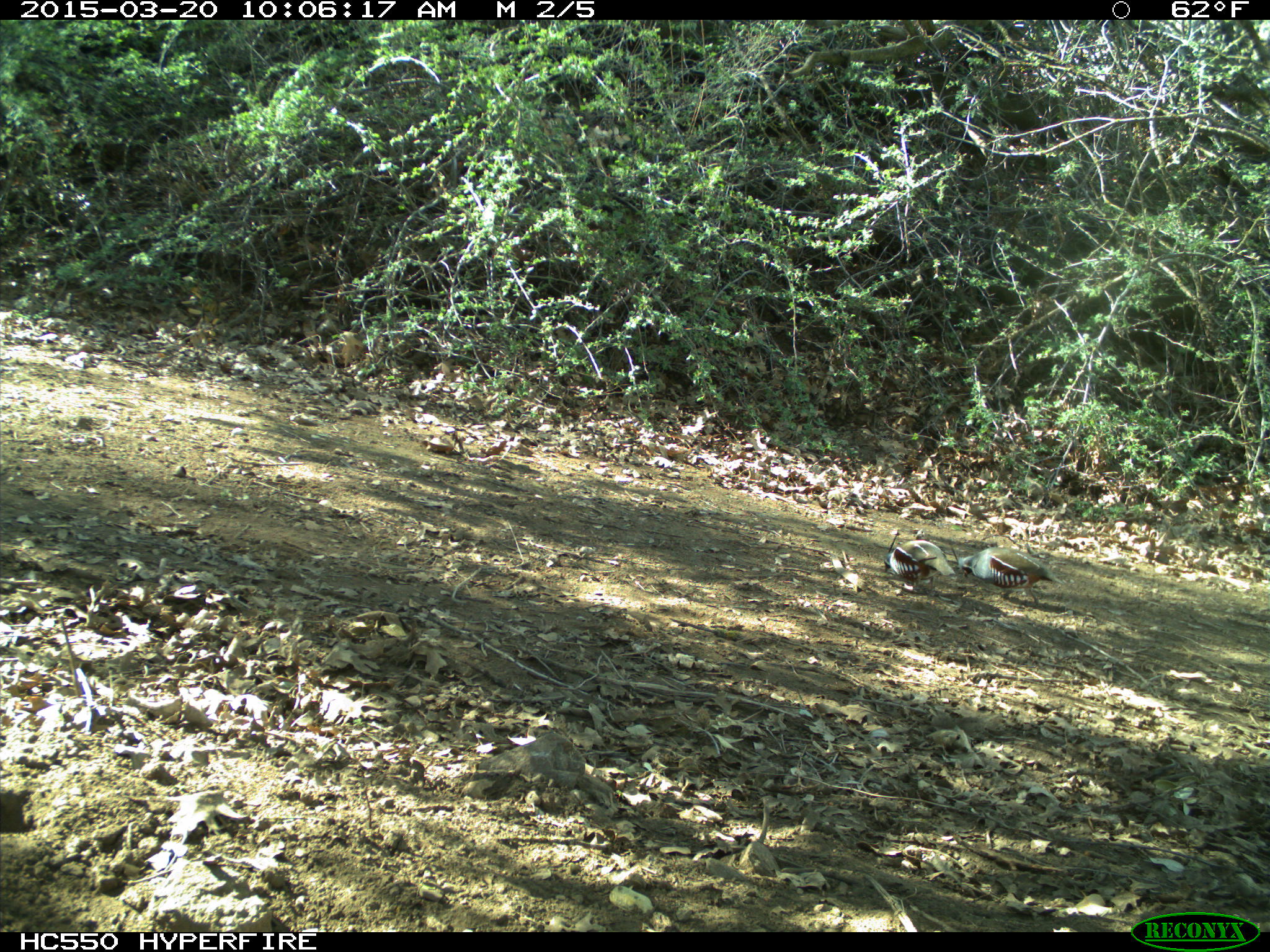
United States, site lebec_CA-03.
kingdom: Animalia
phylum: Chordata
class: Aves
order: Galliformes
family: Odontophoridae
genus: Callipepla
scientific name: Callipepla californica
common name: california quail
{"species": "Callipepla californica (california quail)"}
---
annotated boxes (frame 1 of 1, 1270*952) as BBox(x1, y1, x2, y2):
animal: BBox(950, 540, 1066, 610); BBox(883, 531, 956, 593)